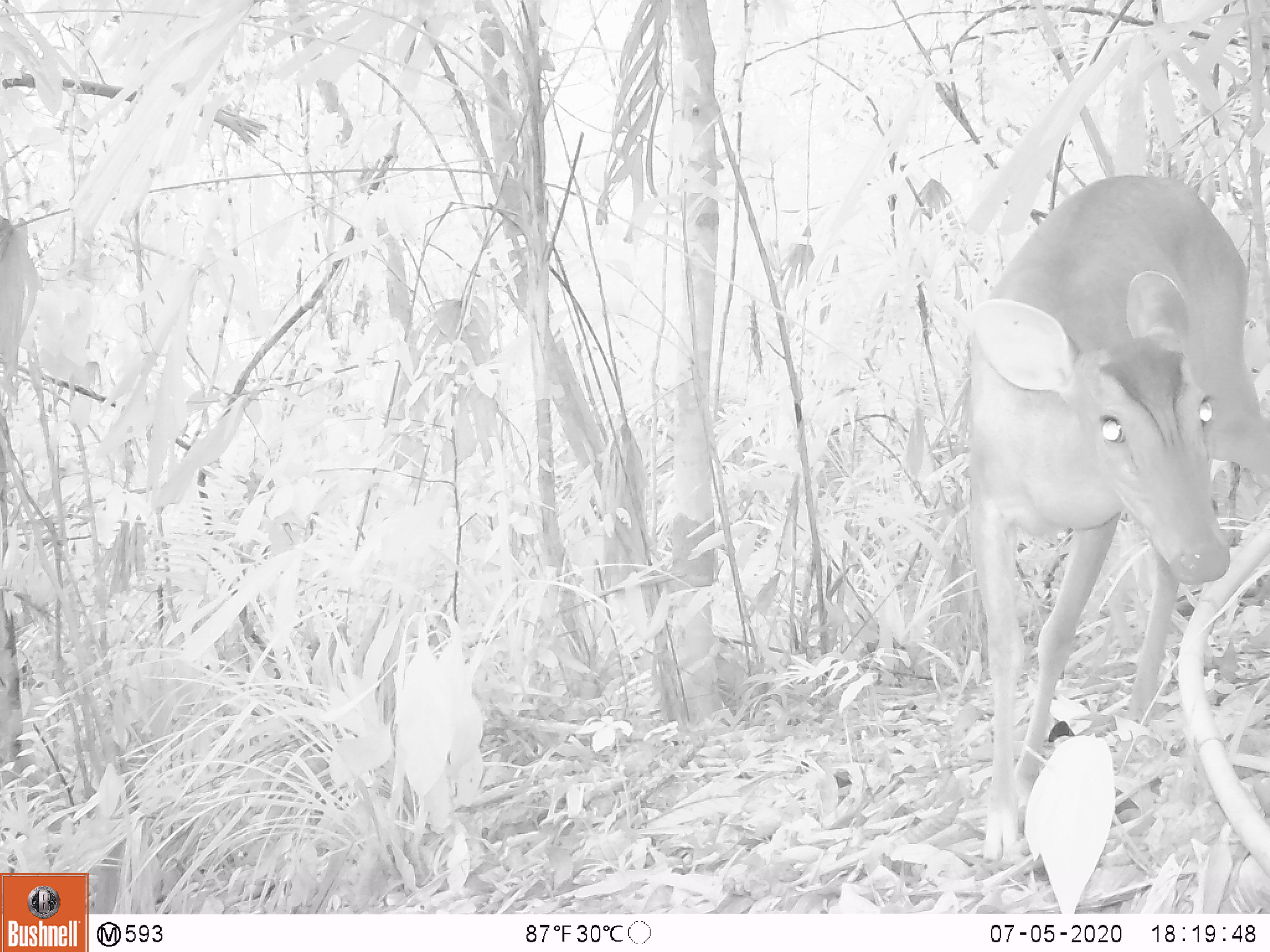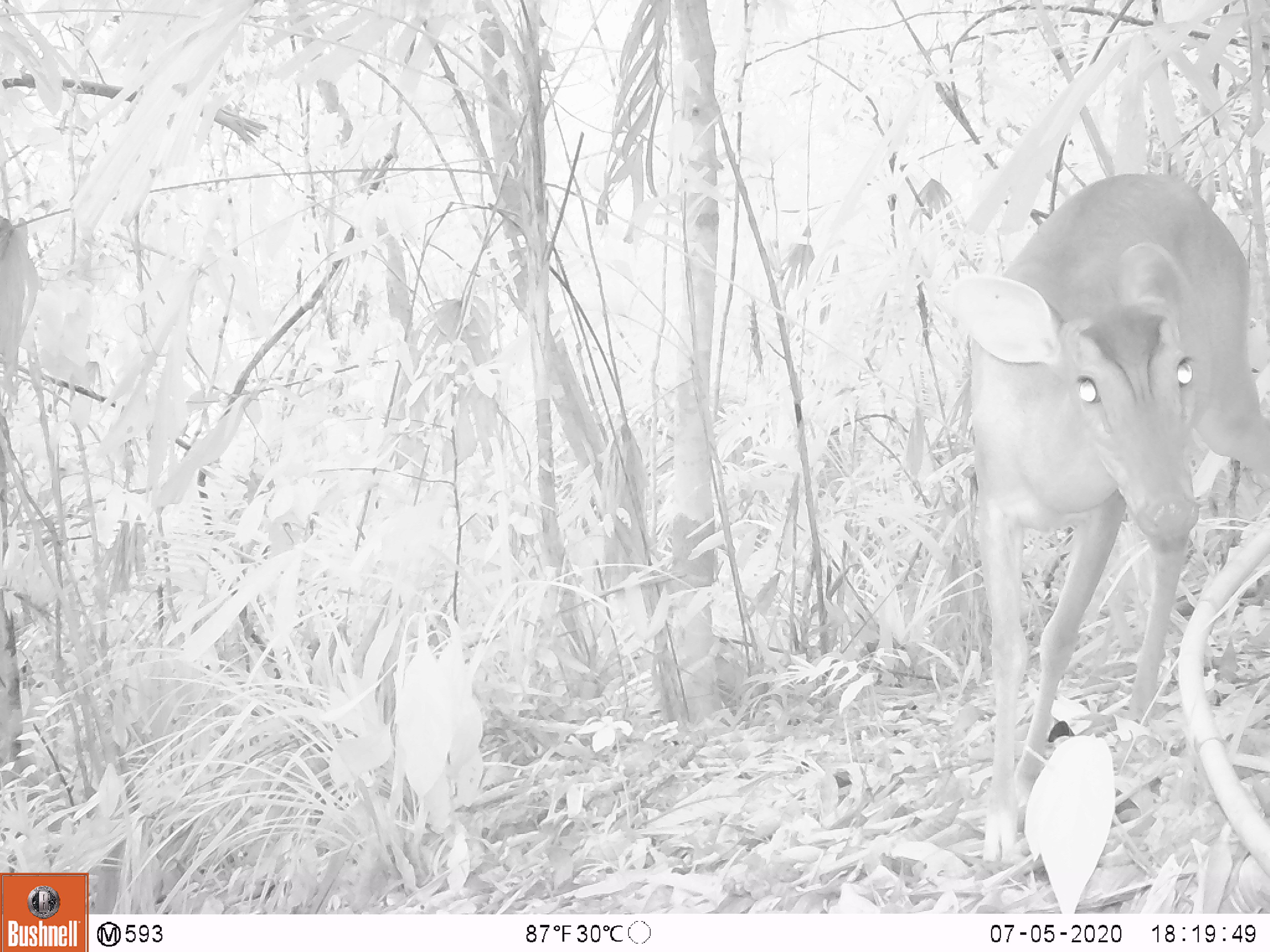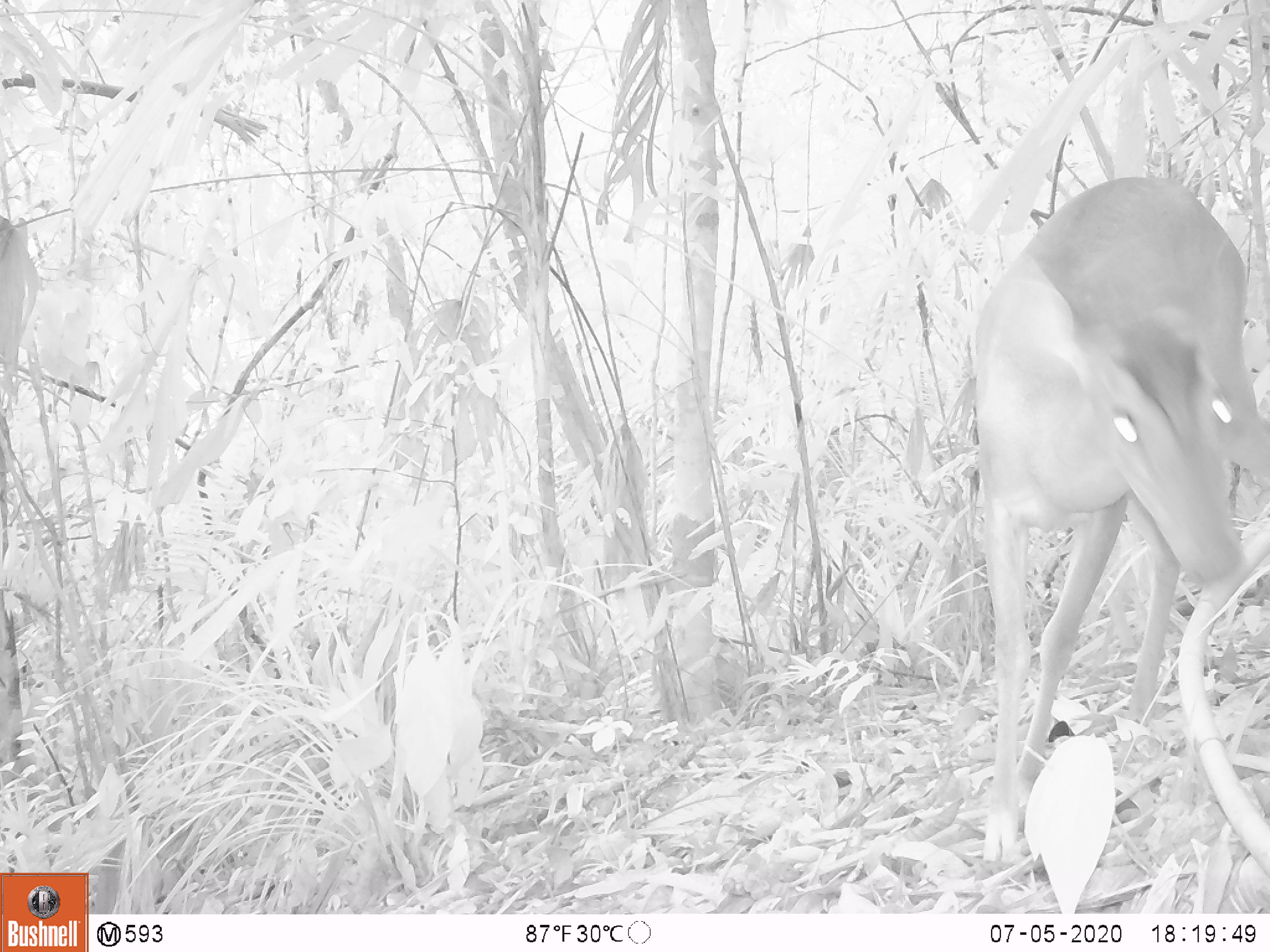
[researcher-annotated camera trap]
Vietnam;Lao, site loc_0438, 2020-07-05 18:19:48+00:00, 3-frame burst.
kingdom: Animalia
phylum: Chordata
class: Mammalia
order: Artiodactyla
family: Cervidae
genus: Muntiacus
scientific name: Muntiacus vuquangensis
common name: large-antlered muntjac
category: large antlered muntjac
Large antlered muntjac (large-antlered muntjac) (Muntiacus vuquangensis). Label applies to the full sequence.